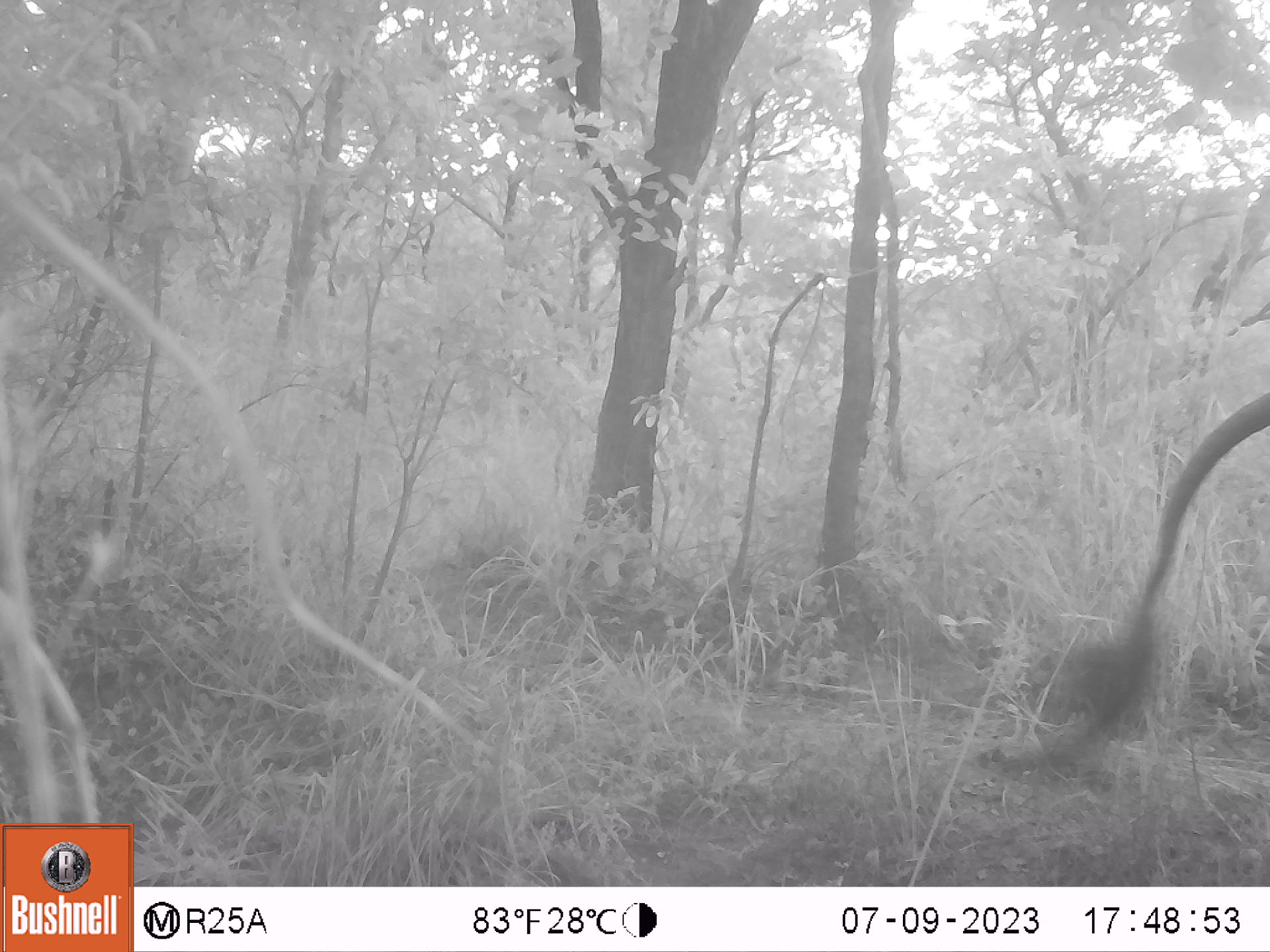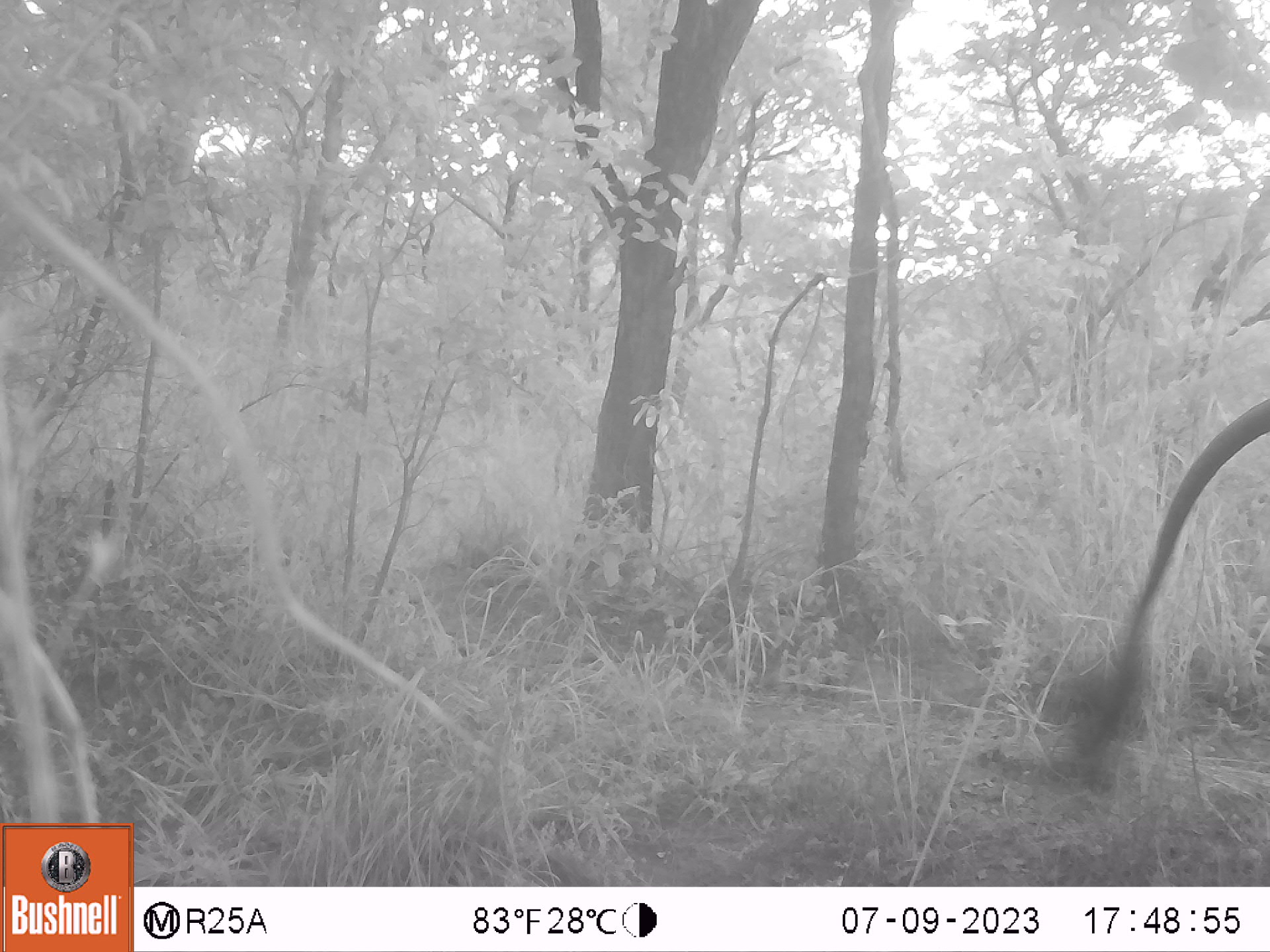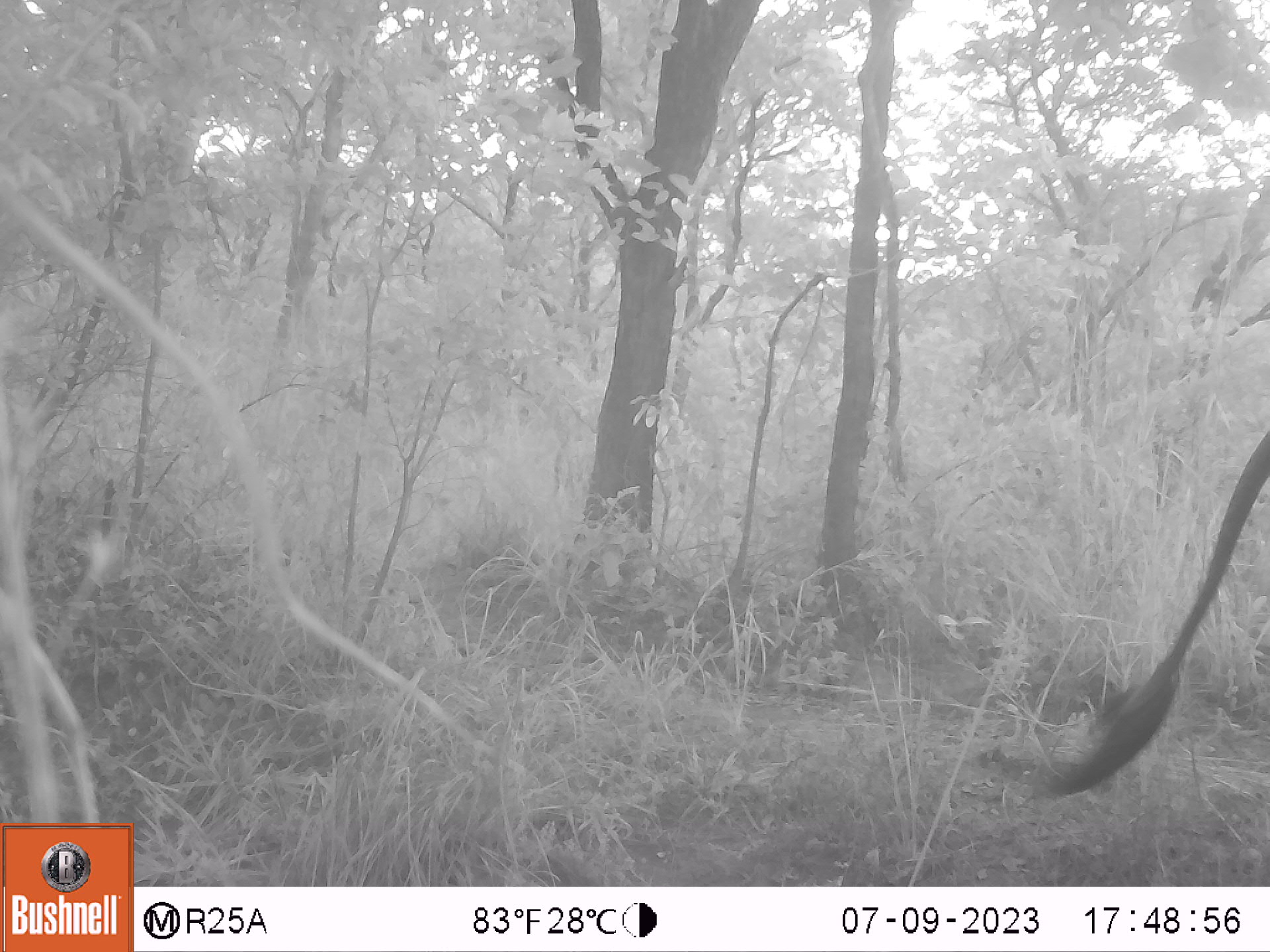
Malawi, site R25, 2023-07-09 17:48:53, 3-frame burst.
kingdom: Animalia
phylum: Chordata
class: Mammalia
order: Proboscidea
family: Elephantidae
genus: Loxodonta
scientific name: Loxodonta africana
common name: african savanna elephant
African savanna elephant (Loxodonta africana), count 1.